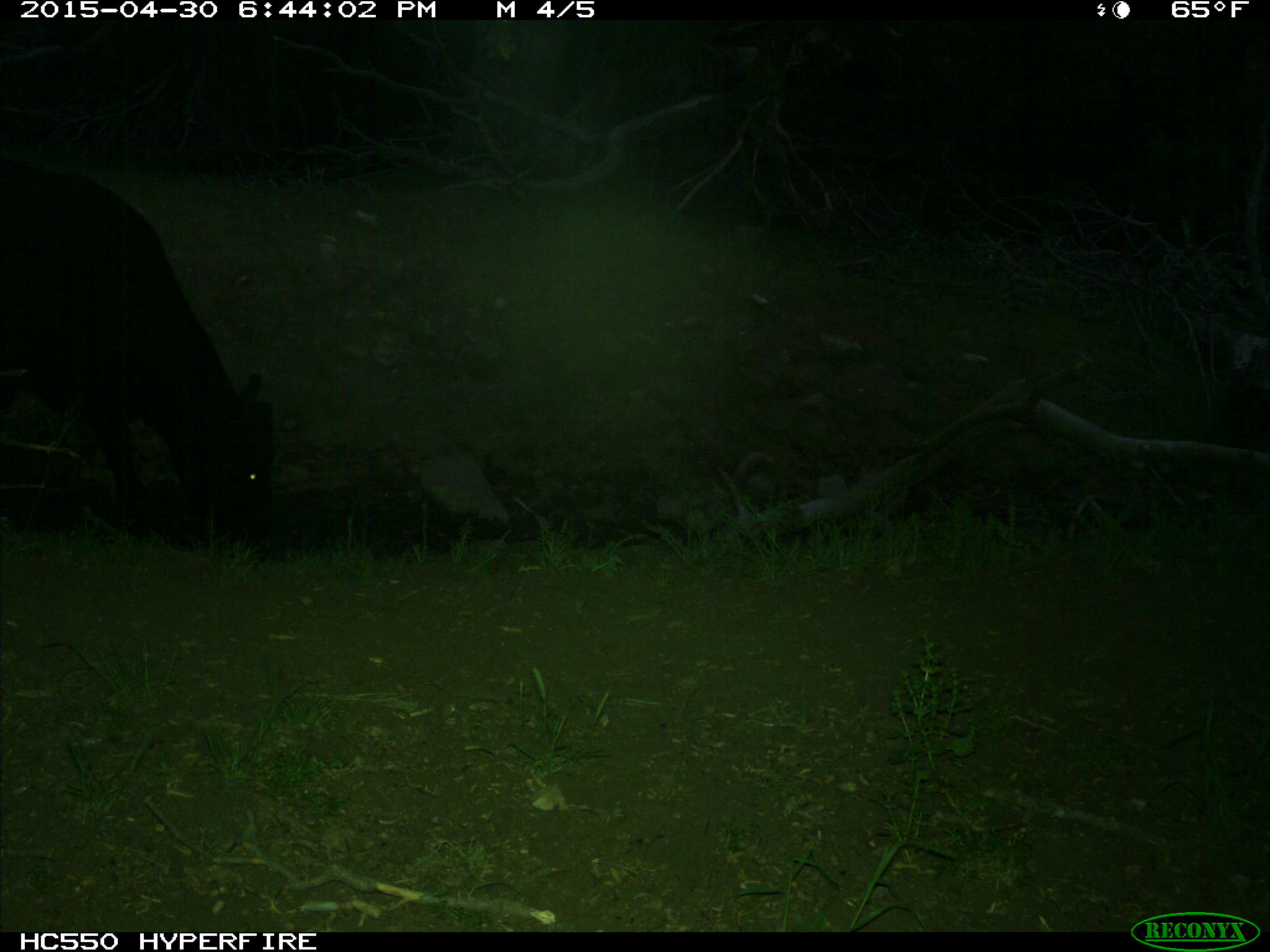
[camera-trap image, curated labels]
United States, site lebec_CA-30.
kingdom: Animalia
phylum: Chordata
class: Mammalia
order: Artiodactyla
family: Bovidae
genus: Bos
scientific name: Bos taurus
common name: domestic cow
Bos taurus (domestic cow).